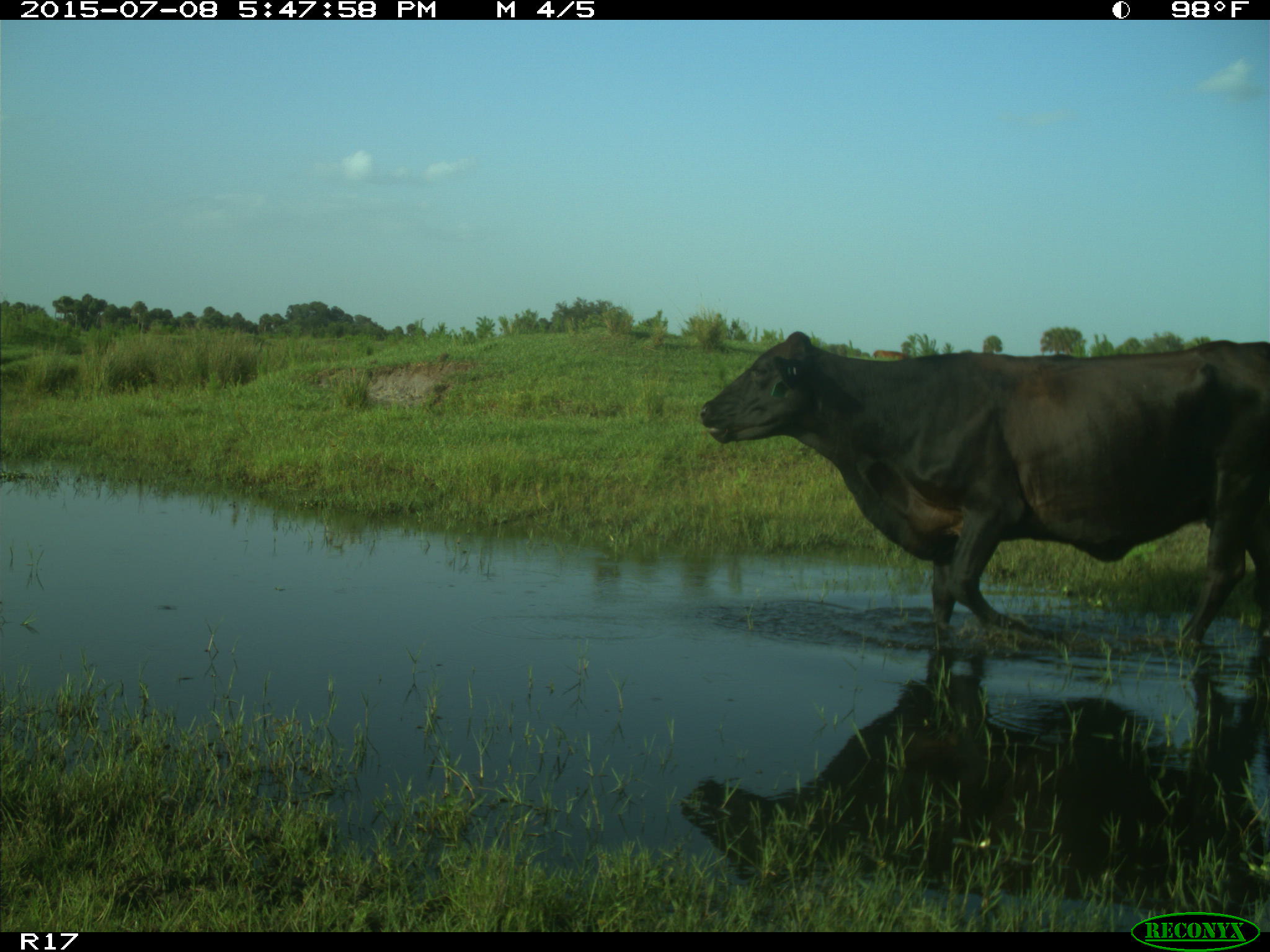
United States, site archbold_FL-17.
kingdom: Animalia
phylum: Chordata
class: Mammalia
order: Artiodactyla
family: Bovidae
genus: Bos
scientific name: Bos taurus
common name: domestic cow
Bos taurus (domestic cow).